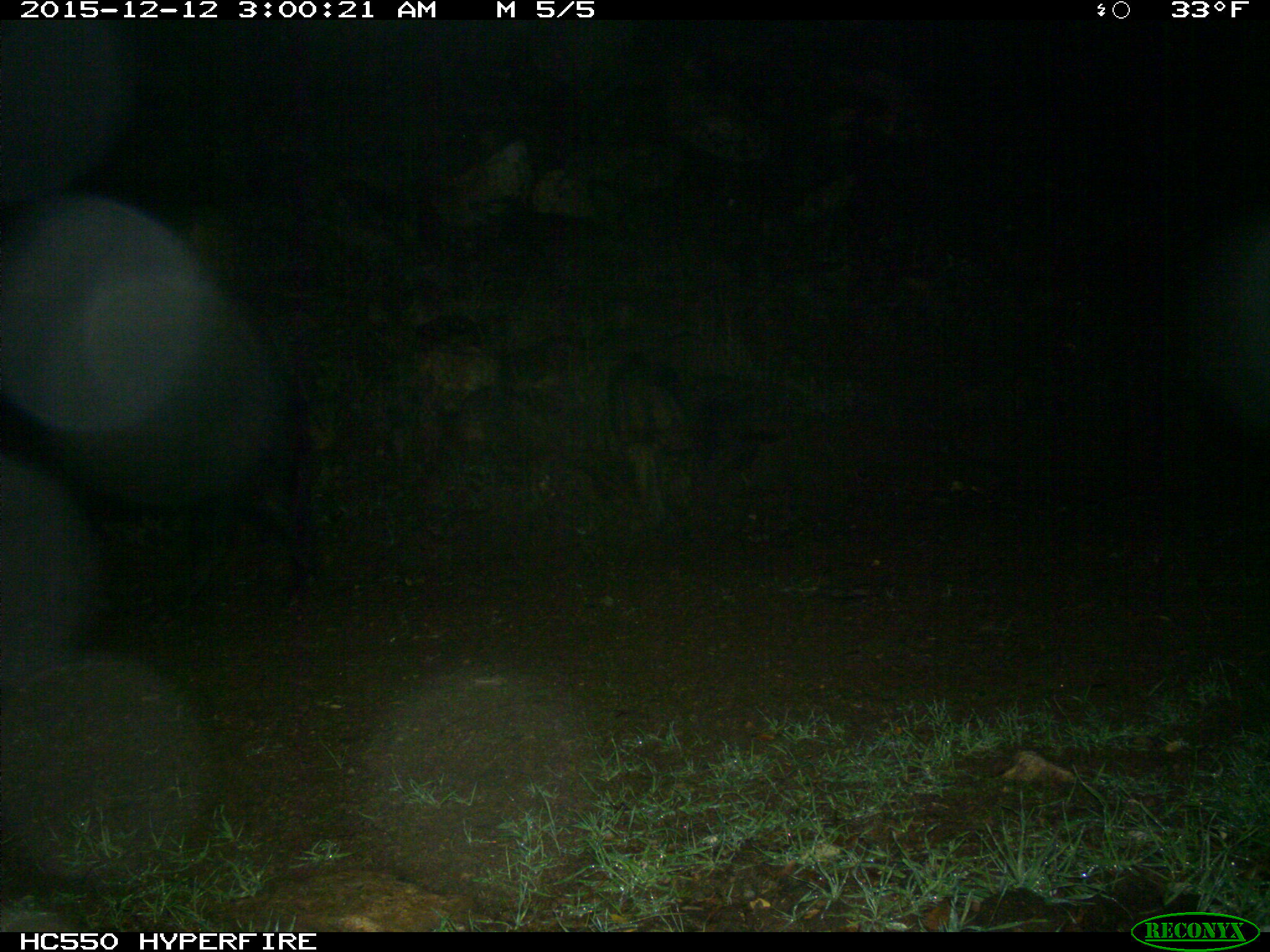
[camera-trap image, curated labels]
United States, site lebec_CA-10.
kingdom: Animalia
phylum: Chordata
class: Mammalia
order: Artiodactyla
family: Suidae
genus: Sus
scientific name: Sus scrofa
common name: wild boar